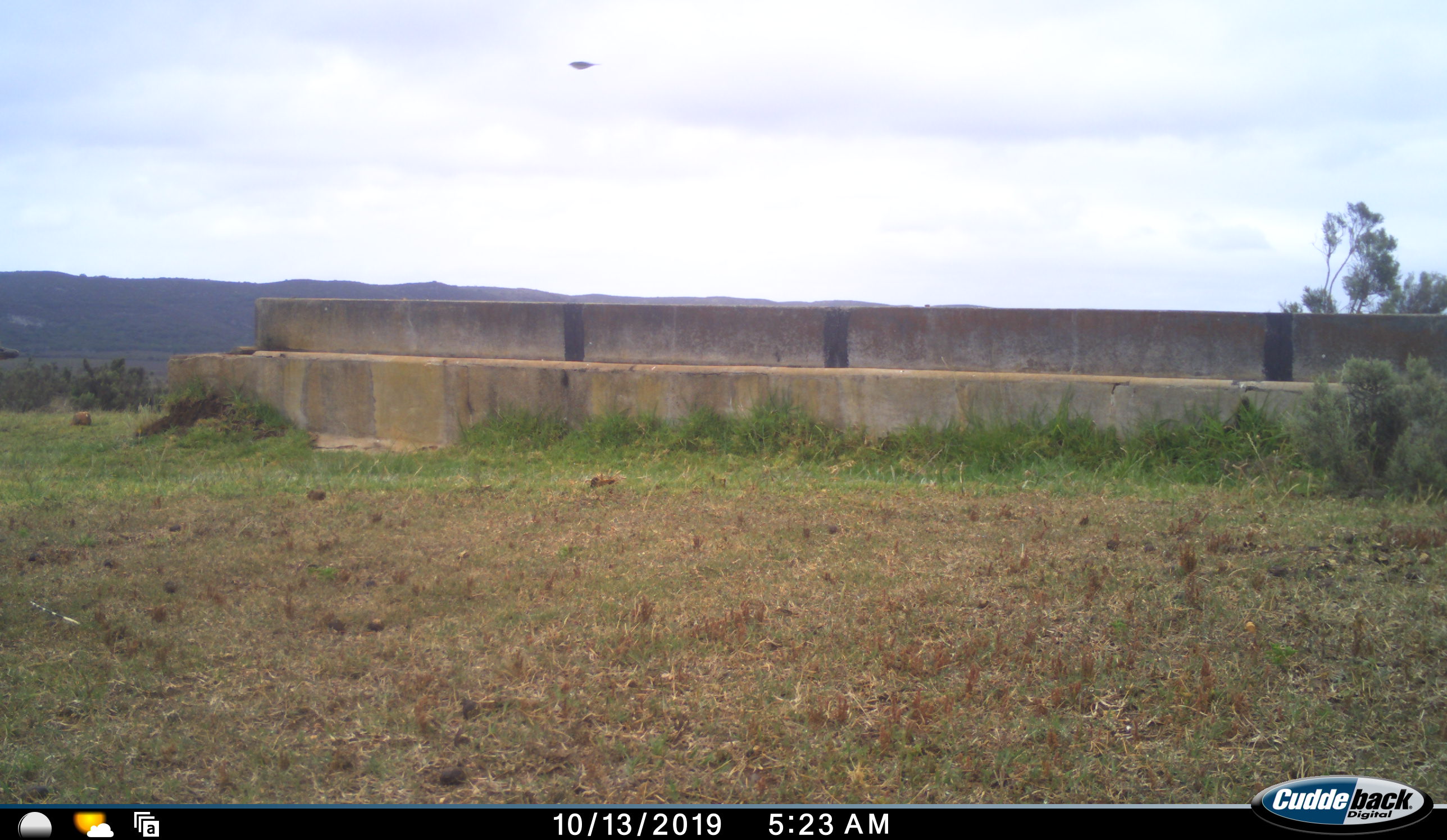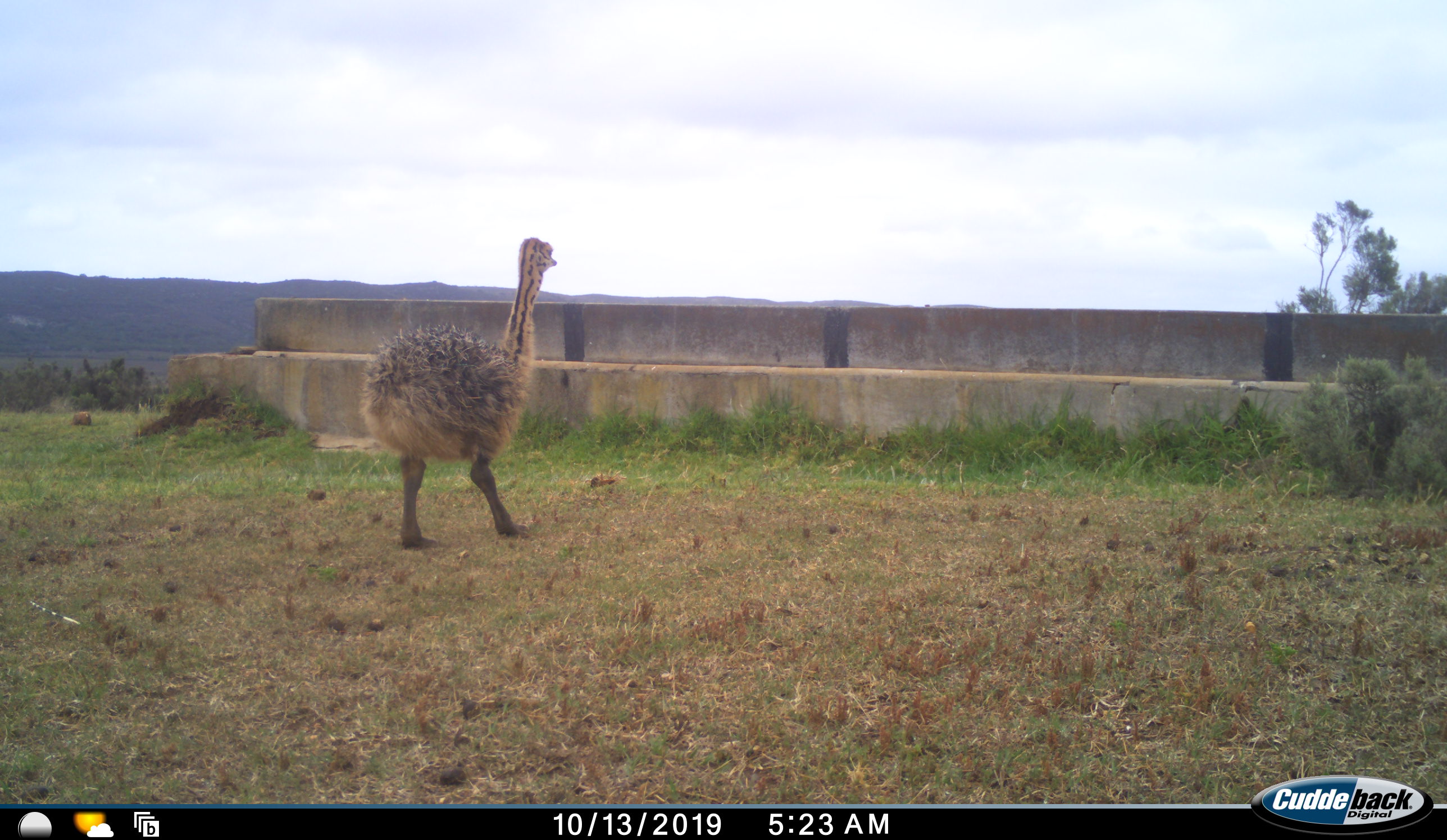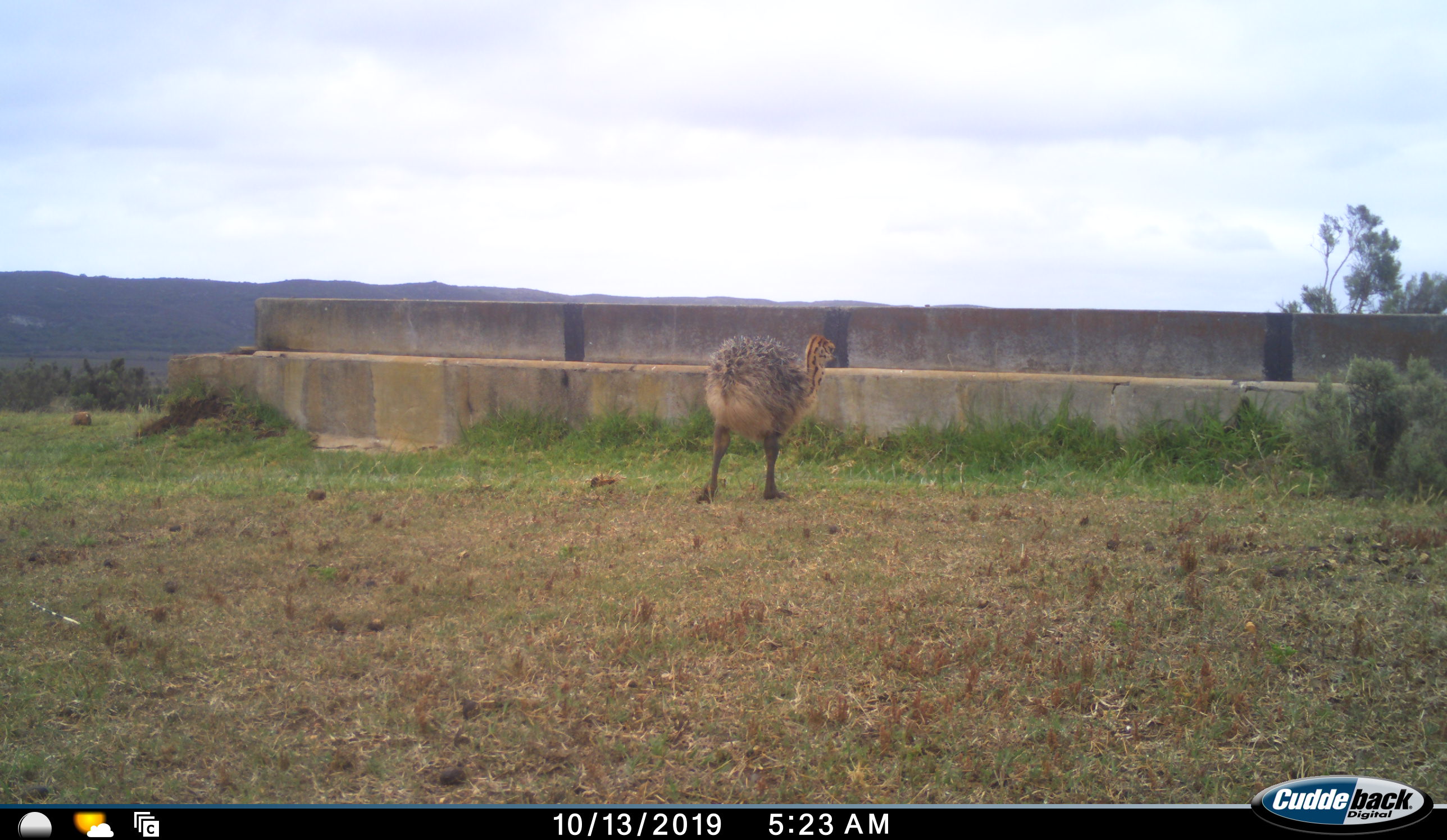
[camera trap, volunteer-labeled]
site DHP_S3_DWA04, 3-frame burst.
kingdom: Animalia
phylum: Chordata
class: Aves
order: Struthioniformes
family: Struthionidae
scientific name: Struthionidae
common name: ostrich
Ostrich (Struthionidae), count 1. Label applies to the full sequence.